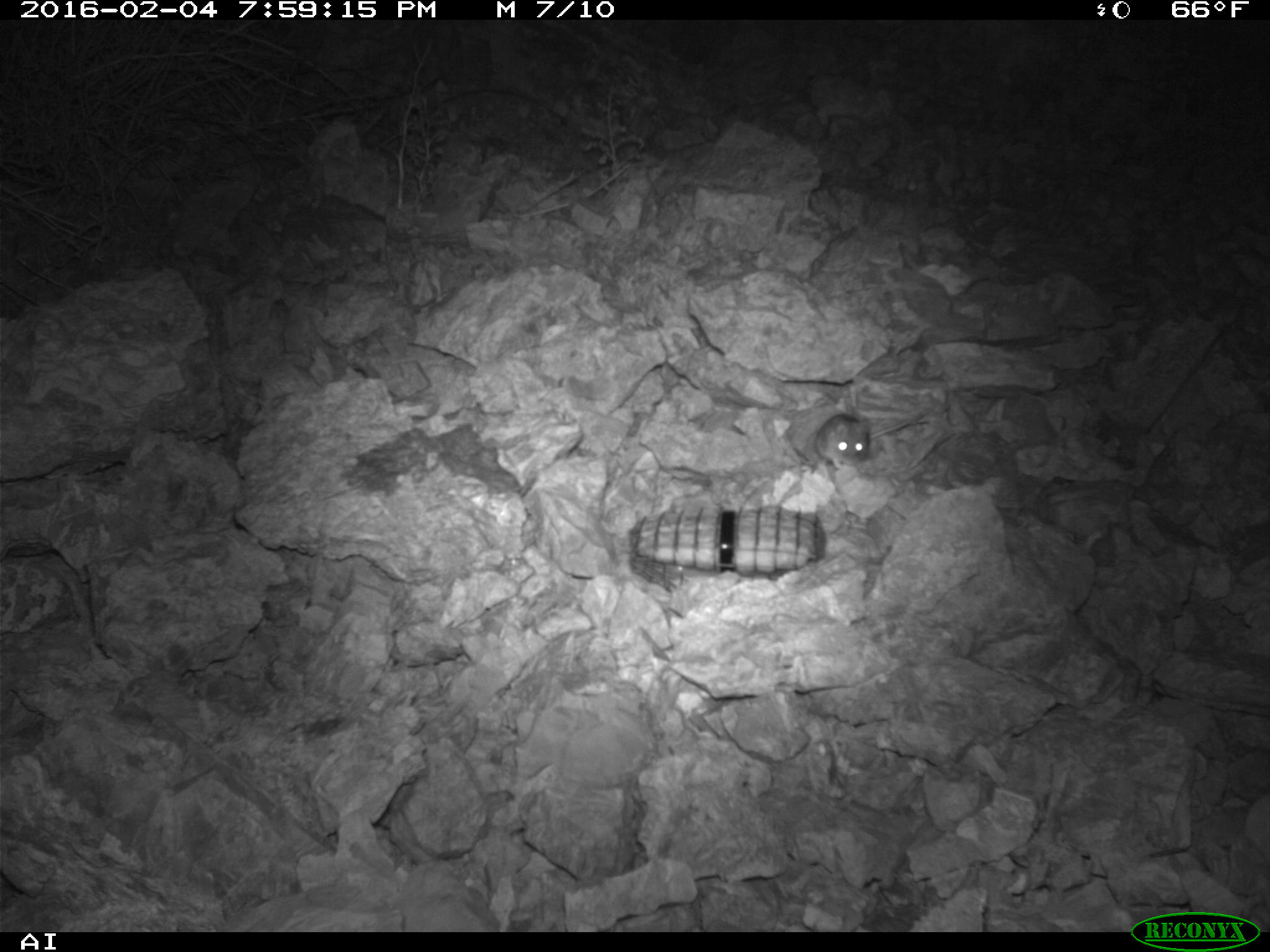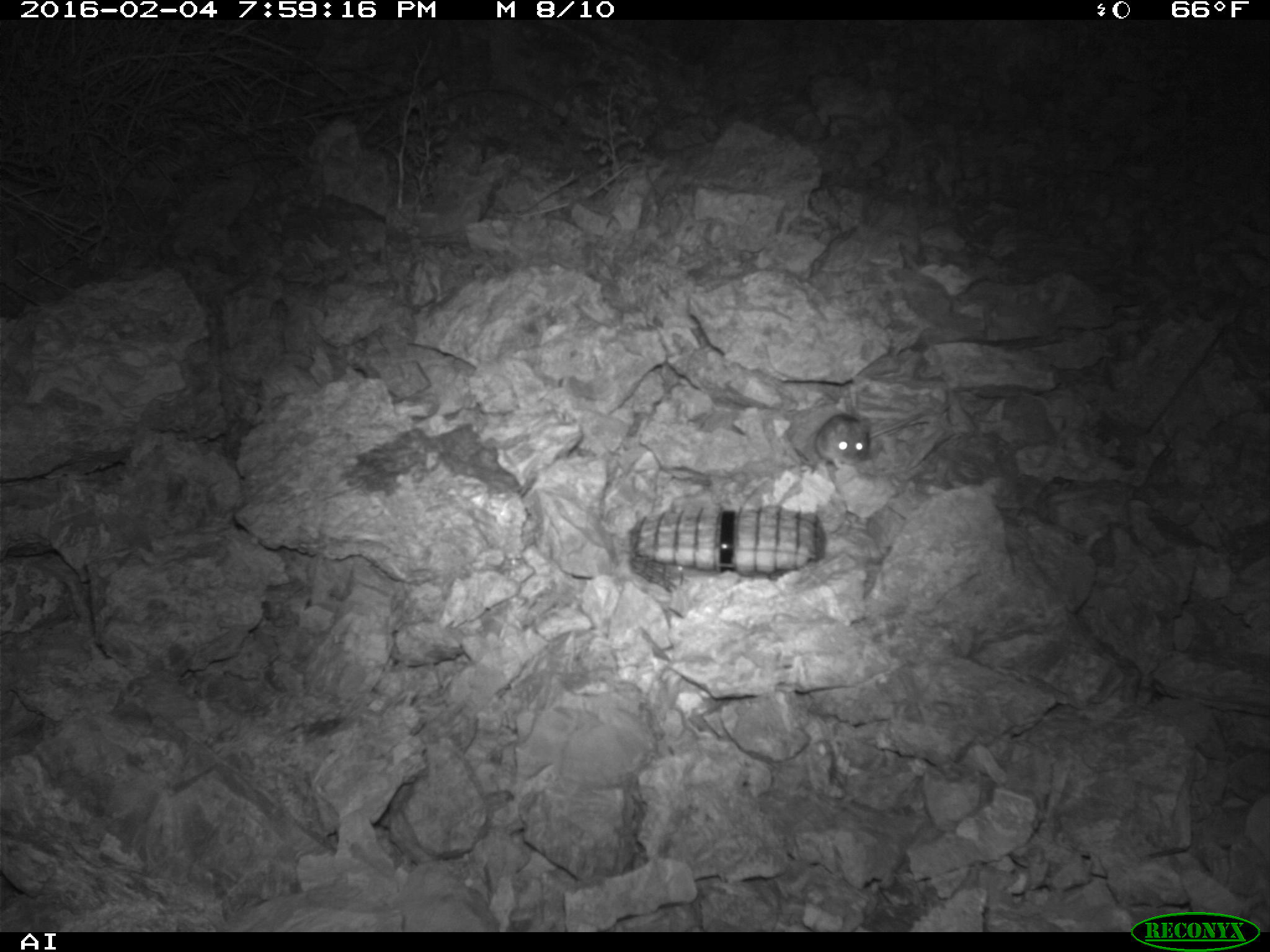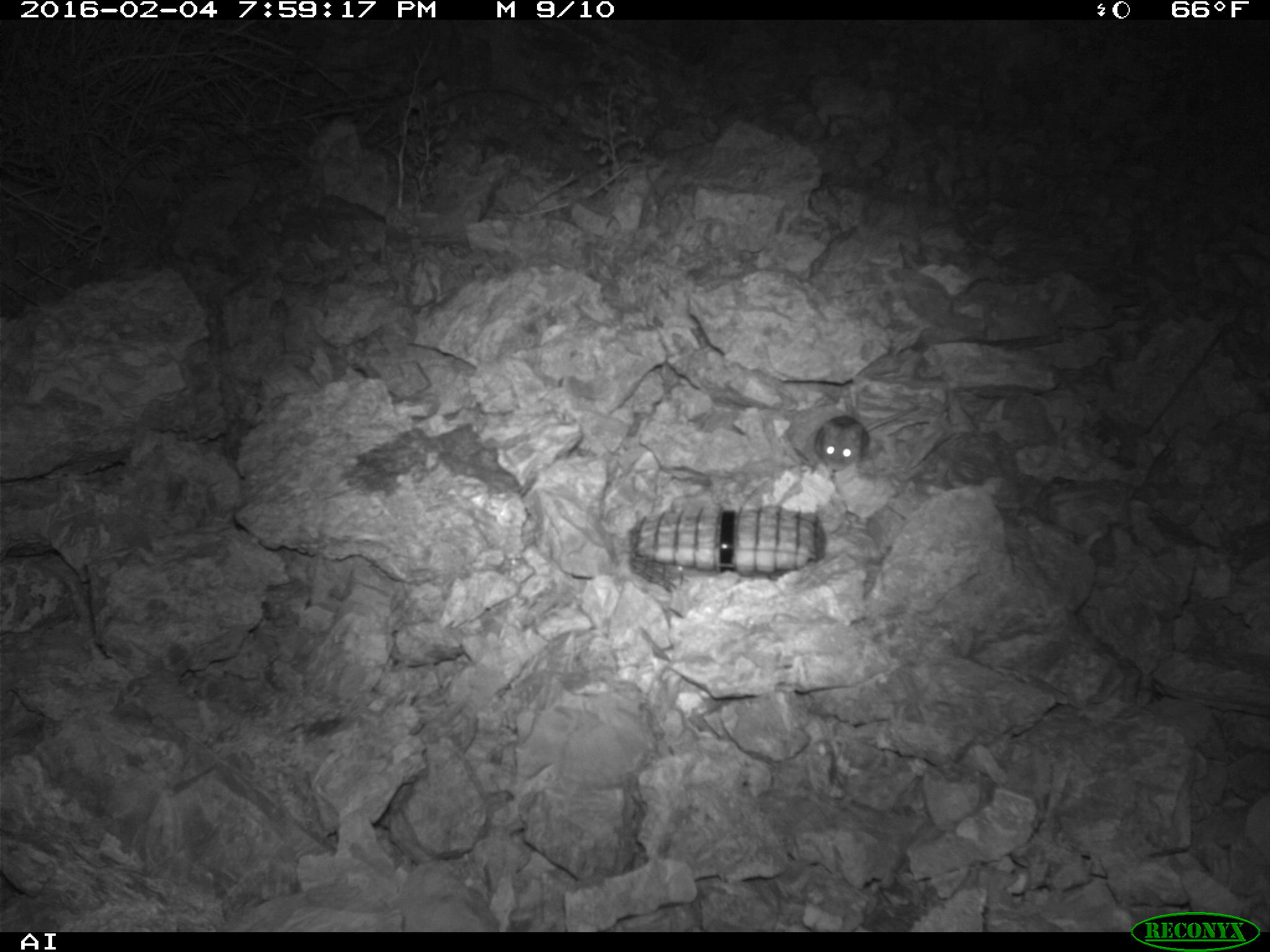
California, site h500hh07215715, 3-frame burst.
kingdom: Animalia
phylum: Chordata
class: Mammalia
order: Rodentia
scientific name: Rodentia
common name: rodent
Rodent (Rodentia).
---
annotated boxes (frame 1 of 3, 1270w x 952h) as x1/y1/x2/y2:
rodent: 815/413/922/469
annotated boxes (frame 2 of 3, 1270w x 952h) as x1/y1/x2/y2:
rodent: 815/412/925/468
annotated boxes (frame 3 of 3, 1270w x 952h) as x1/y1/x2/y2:
rodent: 811/402/925/469